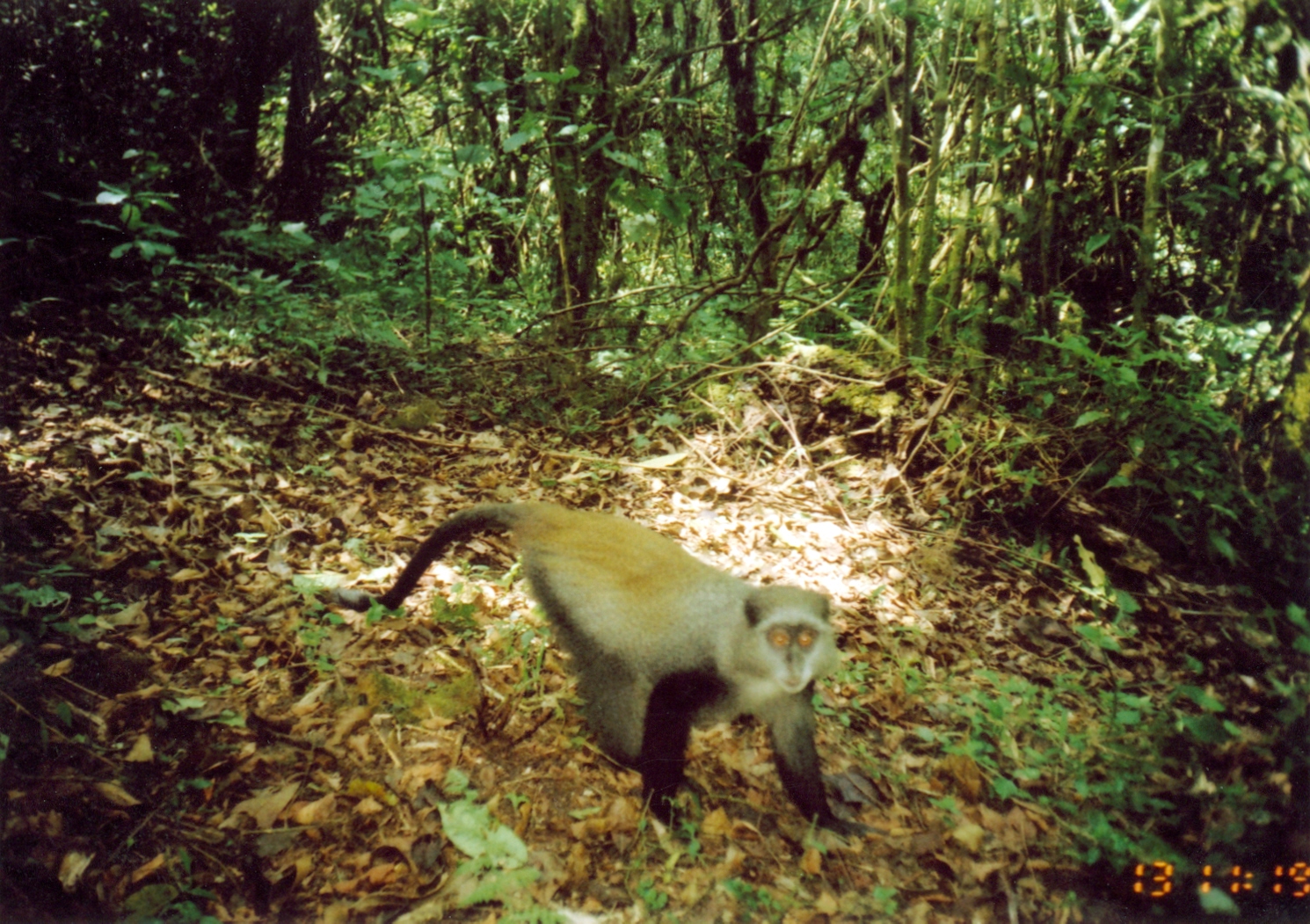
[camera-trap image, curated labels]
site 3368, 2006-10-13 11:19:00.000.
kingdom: Animalia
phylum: Chordata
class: Mammalia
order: Primates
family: Cercopithecidae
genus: Cercopithecus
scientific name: Cercopithecus mitis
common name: blue monkey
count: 1